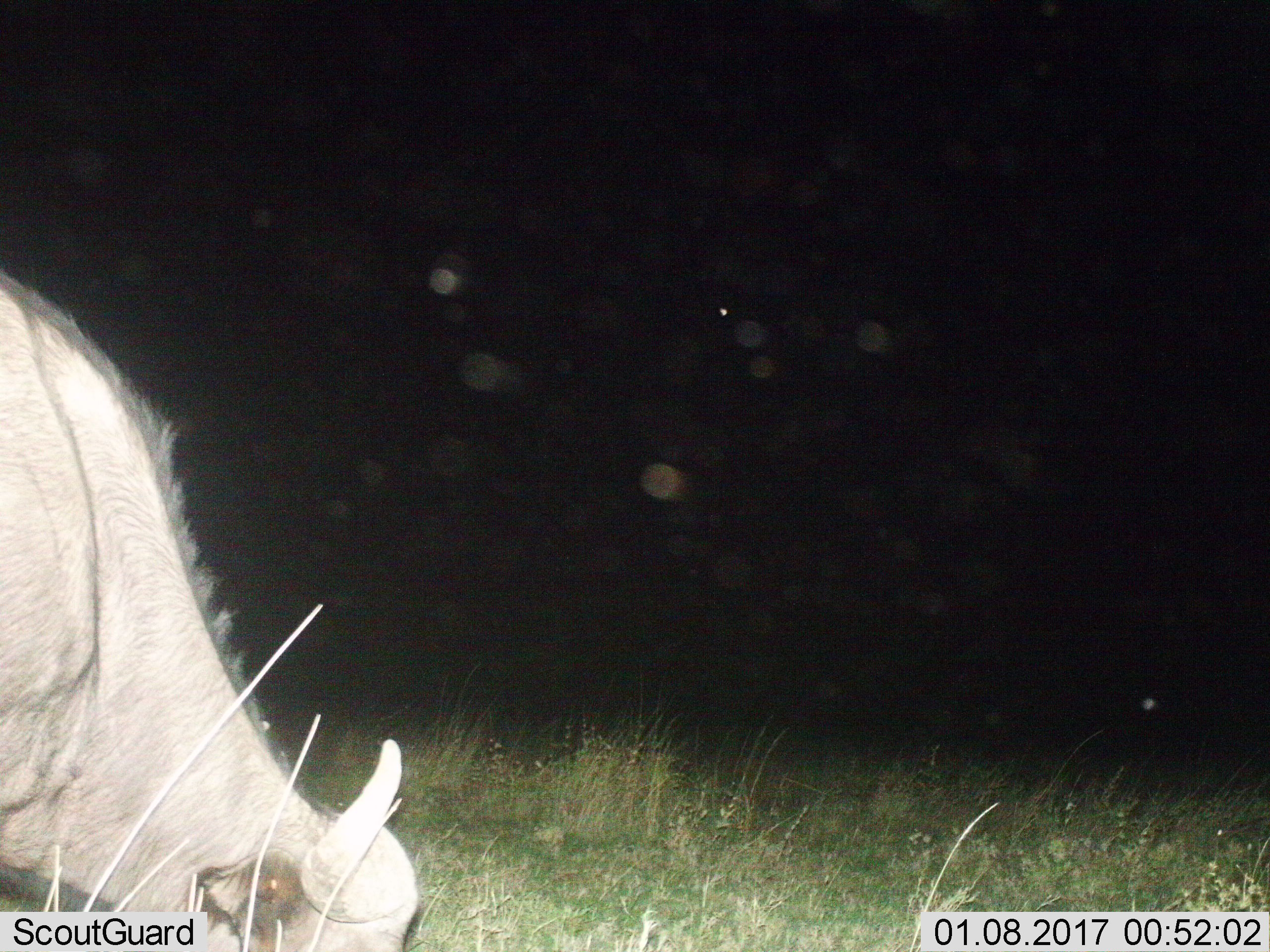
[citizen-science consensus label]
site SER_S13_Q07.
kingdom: Animalia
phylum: Chordata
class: Mammalia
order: Artiodactyla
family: Bovidae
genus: Syncerus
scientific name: Syncerus caffer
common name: african buffalo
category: buffalo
Buffalo (african buffalo) (Syncerus caffer), count 1. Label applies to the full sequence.